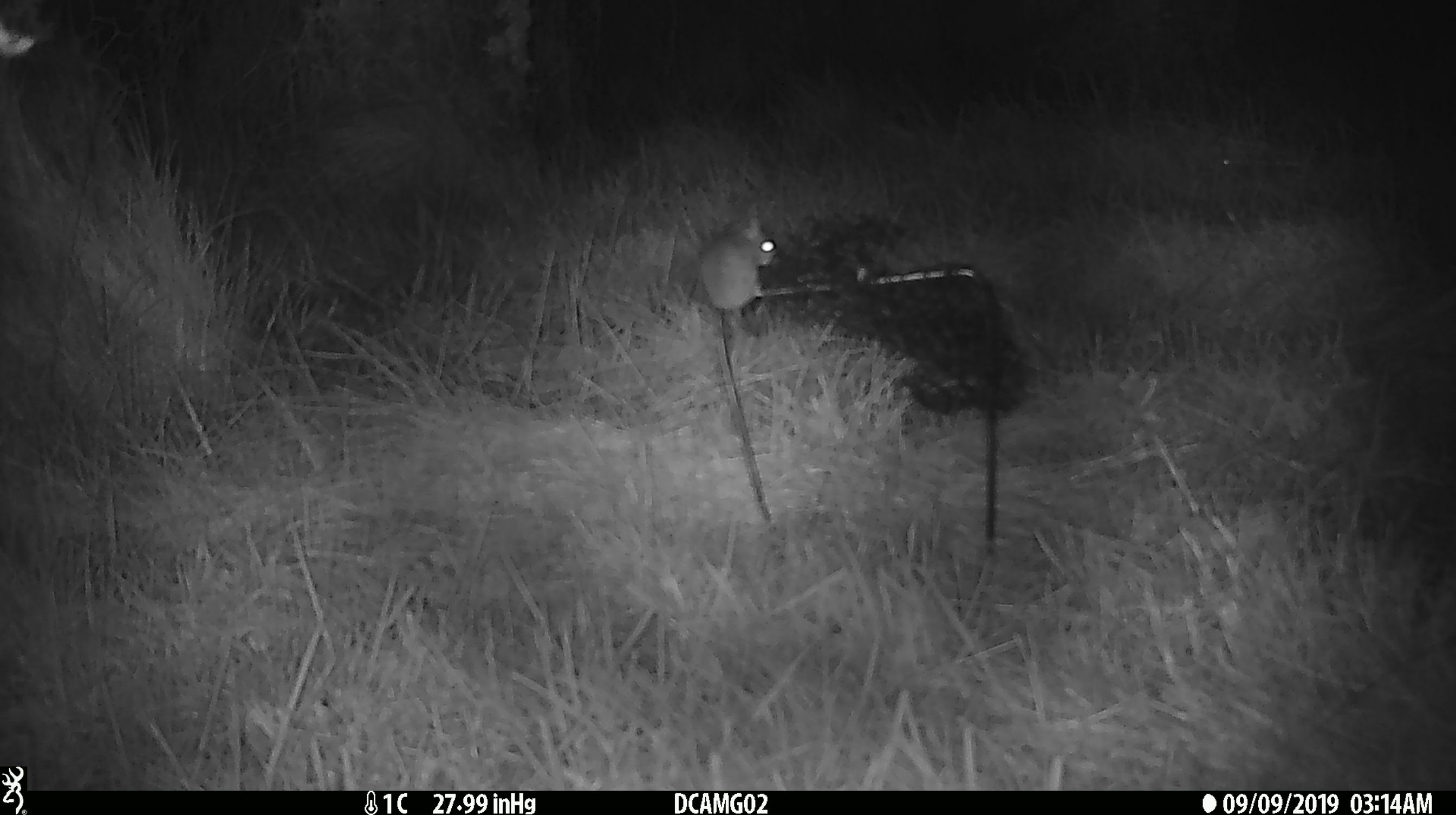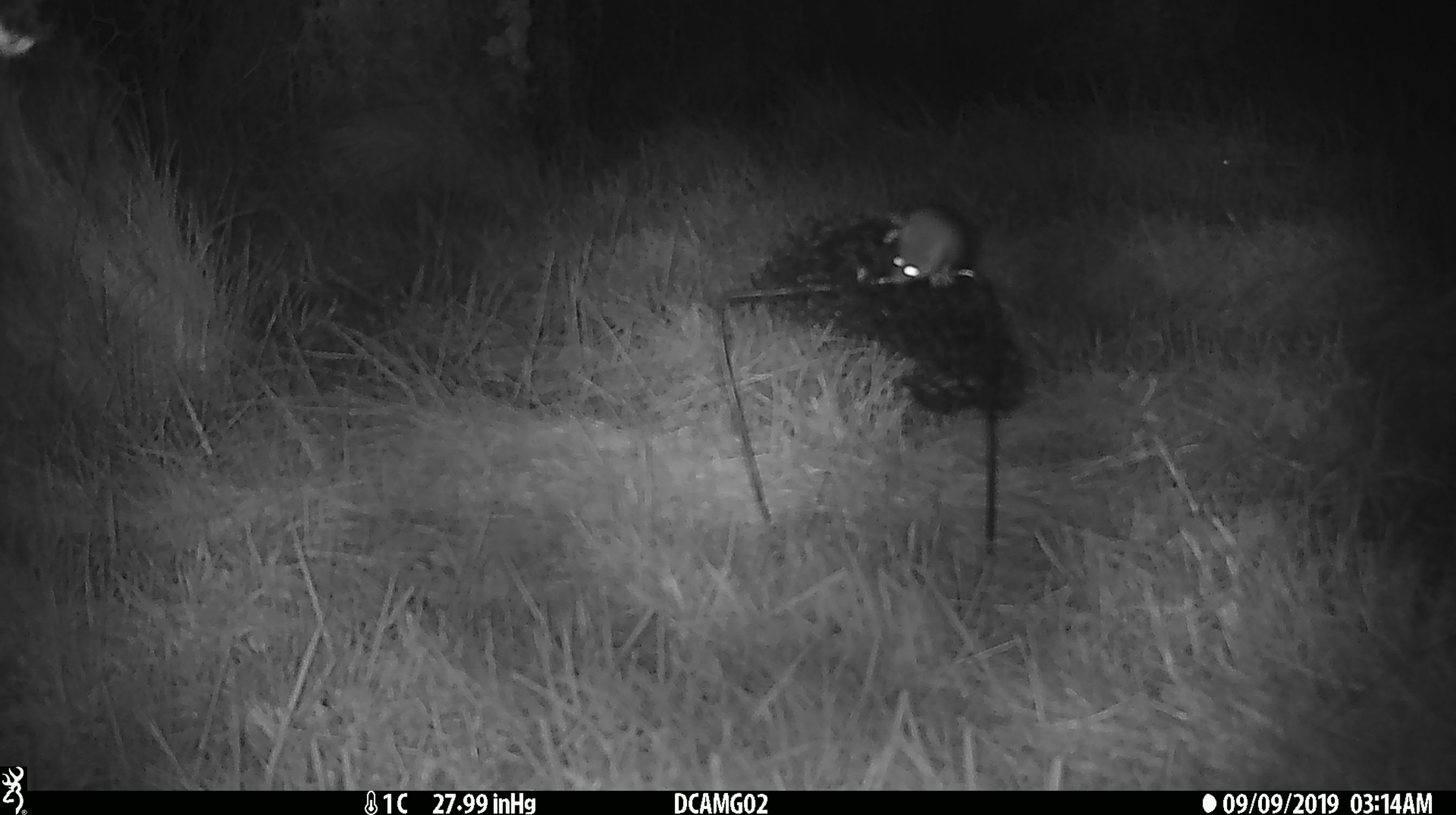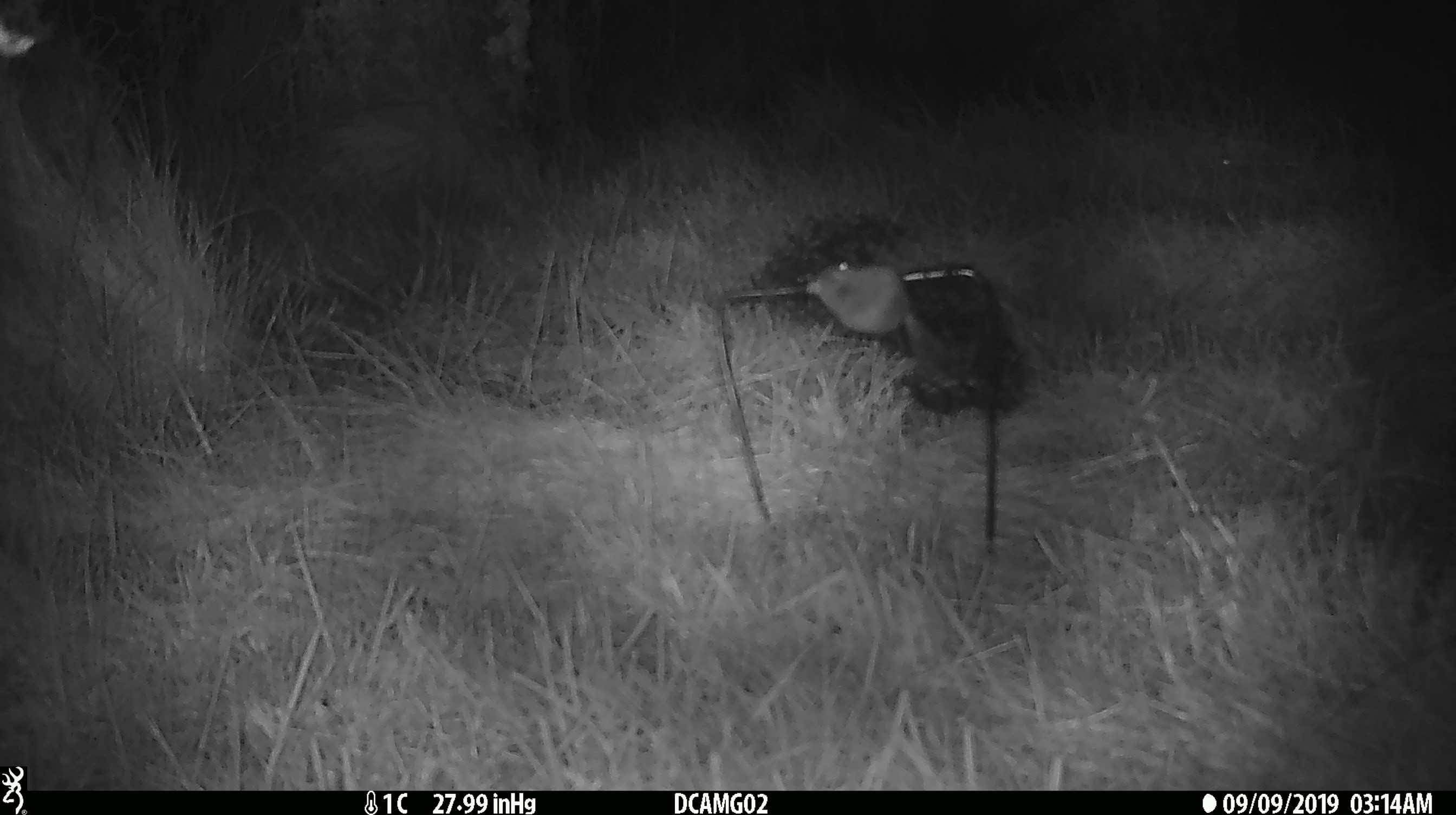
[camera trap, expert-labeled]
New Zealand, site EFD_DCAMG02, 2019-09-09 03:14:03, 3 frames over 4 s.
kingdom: Animalia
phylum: Chordata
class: Mammalia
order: Rodentia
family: Muridae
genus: Mus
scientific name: Mus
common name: mouse